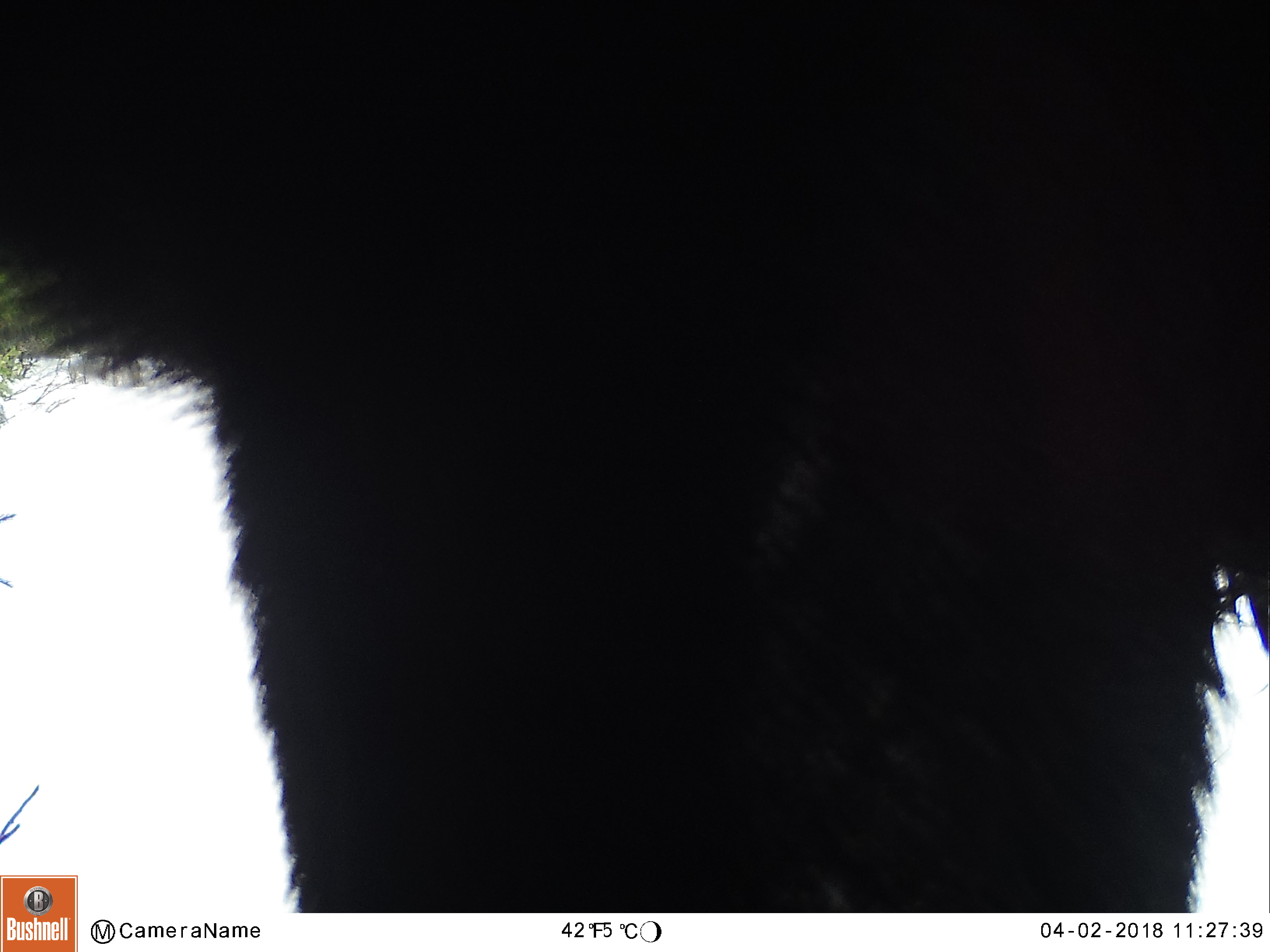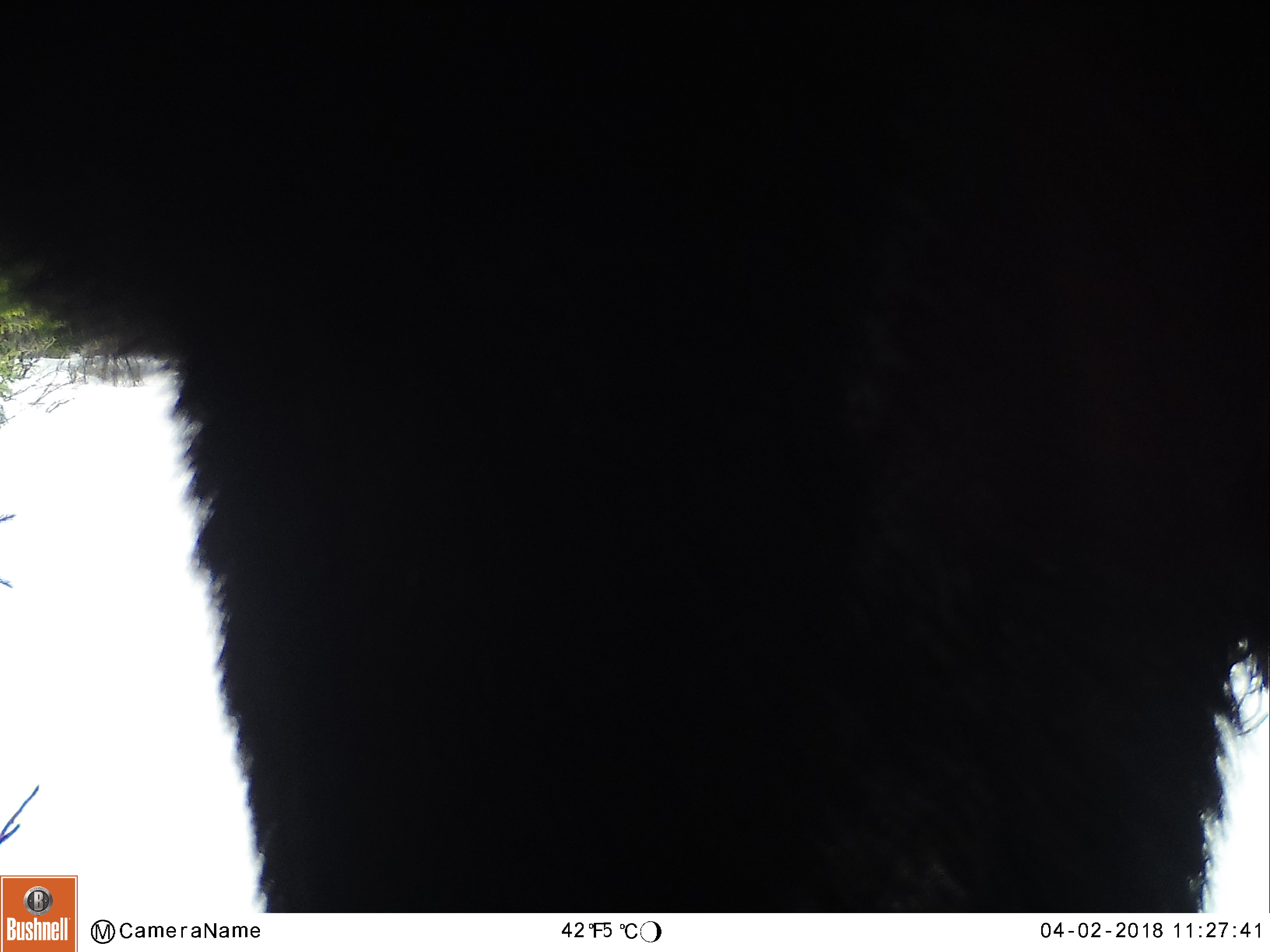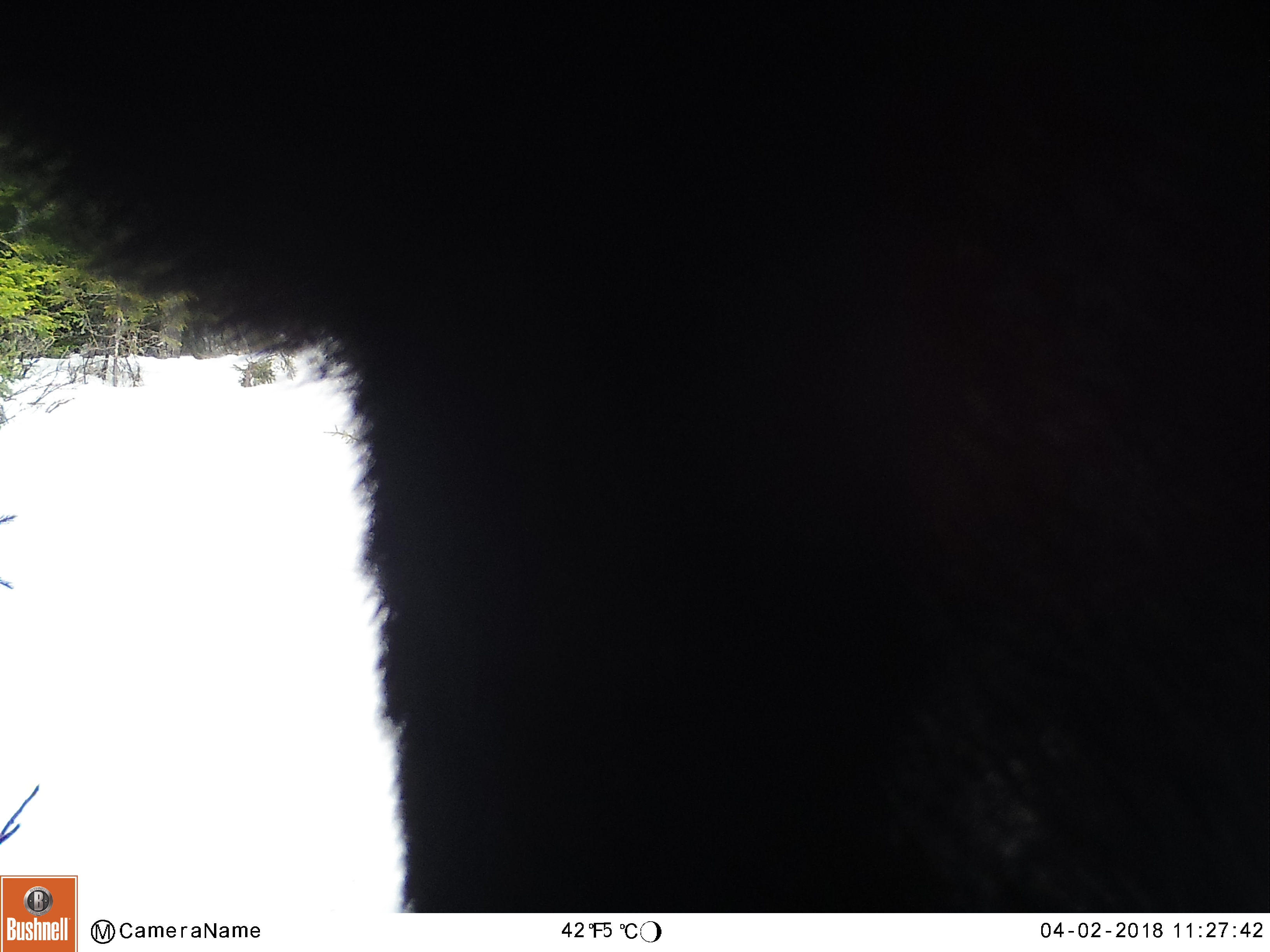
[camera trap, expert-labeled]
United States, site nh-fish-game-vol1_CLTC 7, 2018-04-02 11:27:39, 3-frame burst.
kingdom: Animalia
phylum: Chordata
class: Mammalia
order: Artiodactyla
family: Cervidae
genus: Alces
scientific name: Alces alces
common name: moose